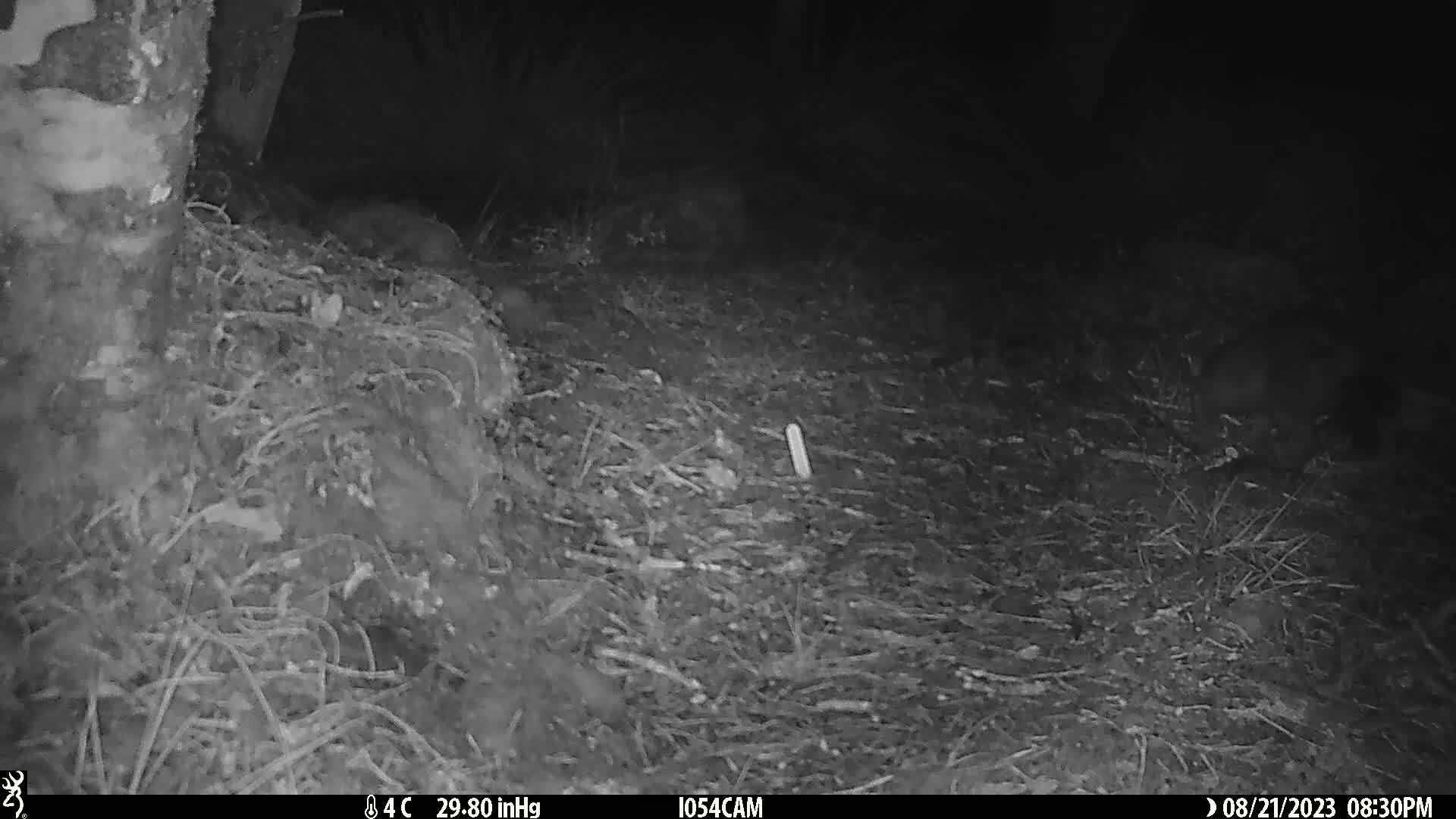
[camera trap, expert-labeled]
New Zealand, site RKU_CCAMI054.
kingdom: Animalia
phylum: Chordata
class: Mammalia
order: Diprotodontia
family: Phalangeridae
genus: Trichosurus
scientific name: Trichosurus vulpecula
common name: common brushtail possum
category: possum